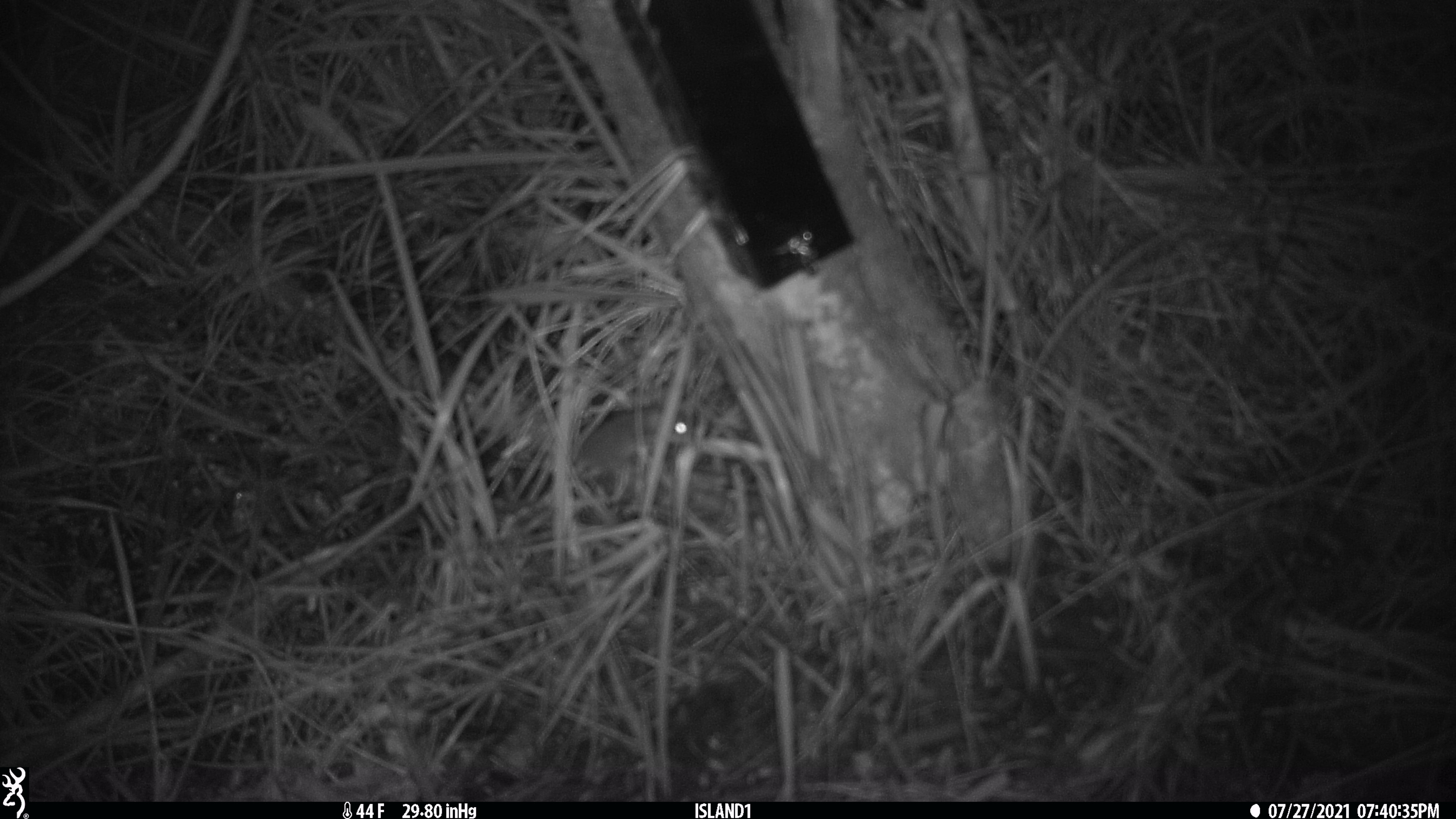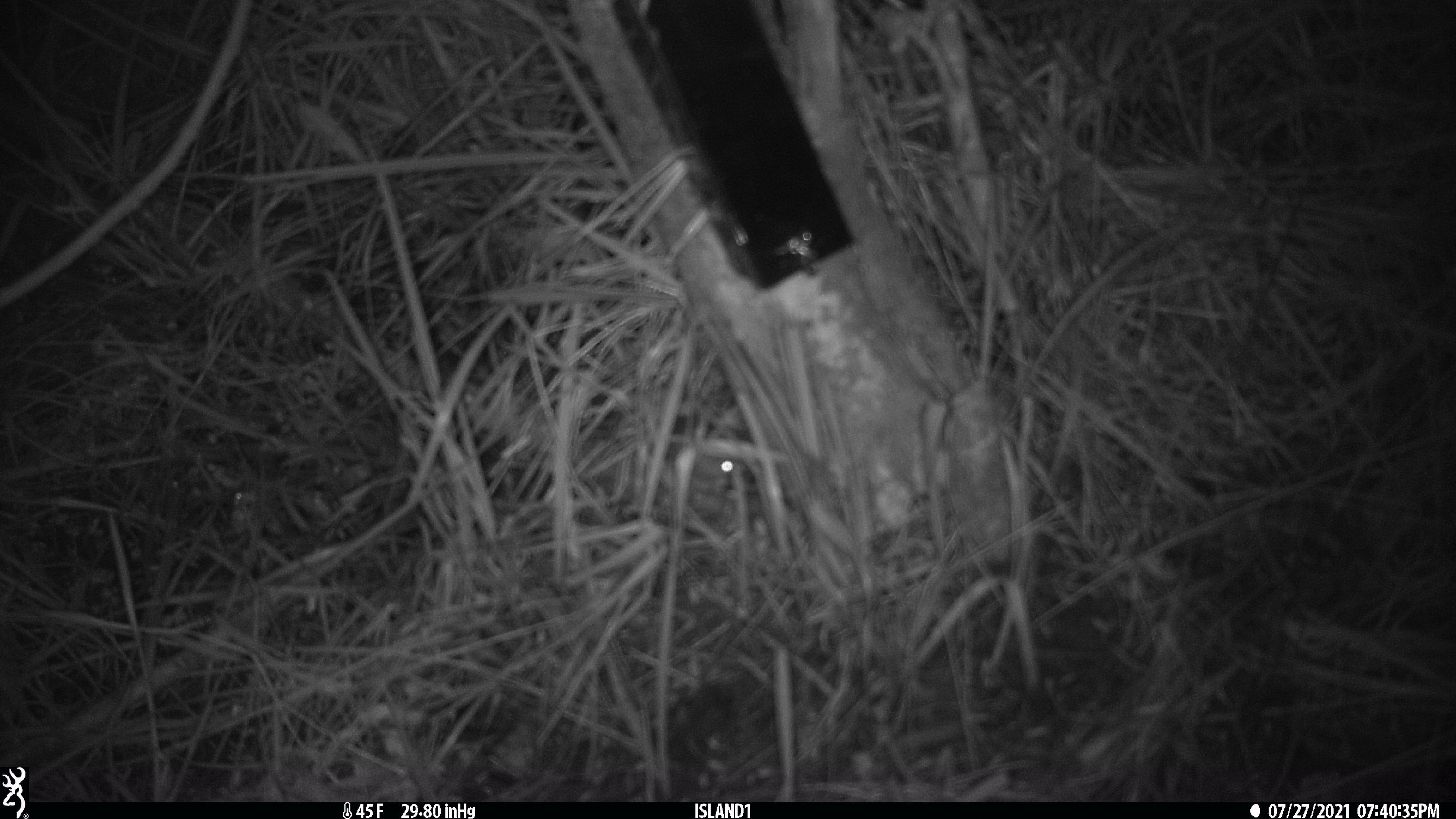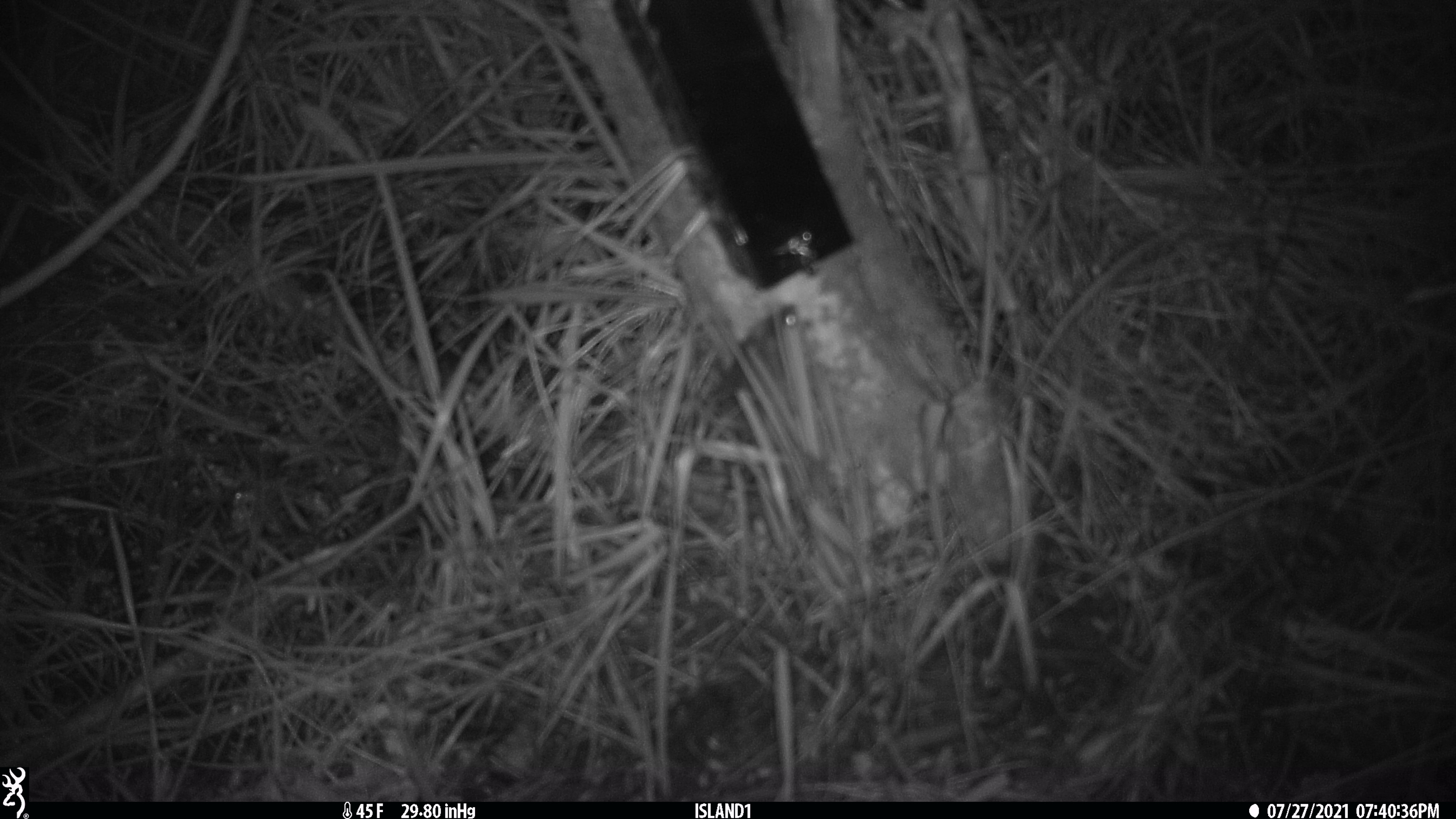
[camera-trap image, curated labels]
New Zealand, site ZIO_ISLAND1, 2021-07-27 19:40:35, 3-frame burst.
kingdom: Animalia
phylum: Chordata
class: Mammalia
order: Rodentia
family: Muridae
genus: Mus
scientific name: Mus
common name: mouse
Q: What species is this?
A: Mouse (Mus).